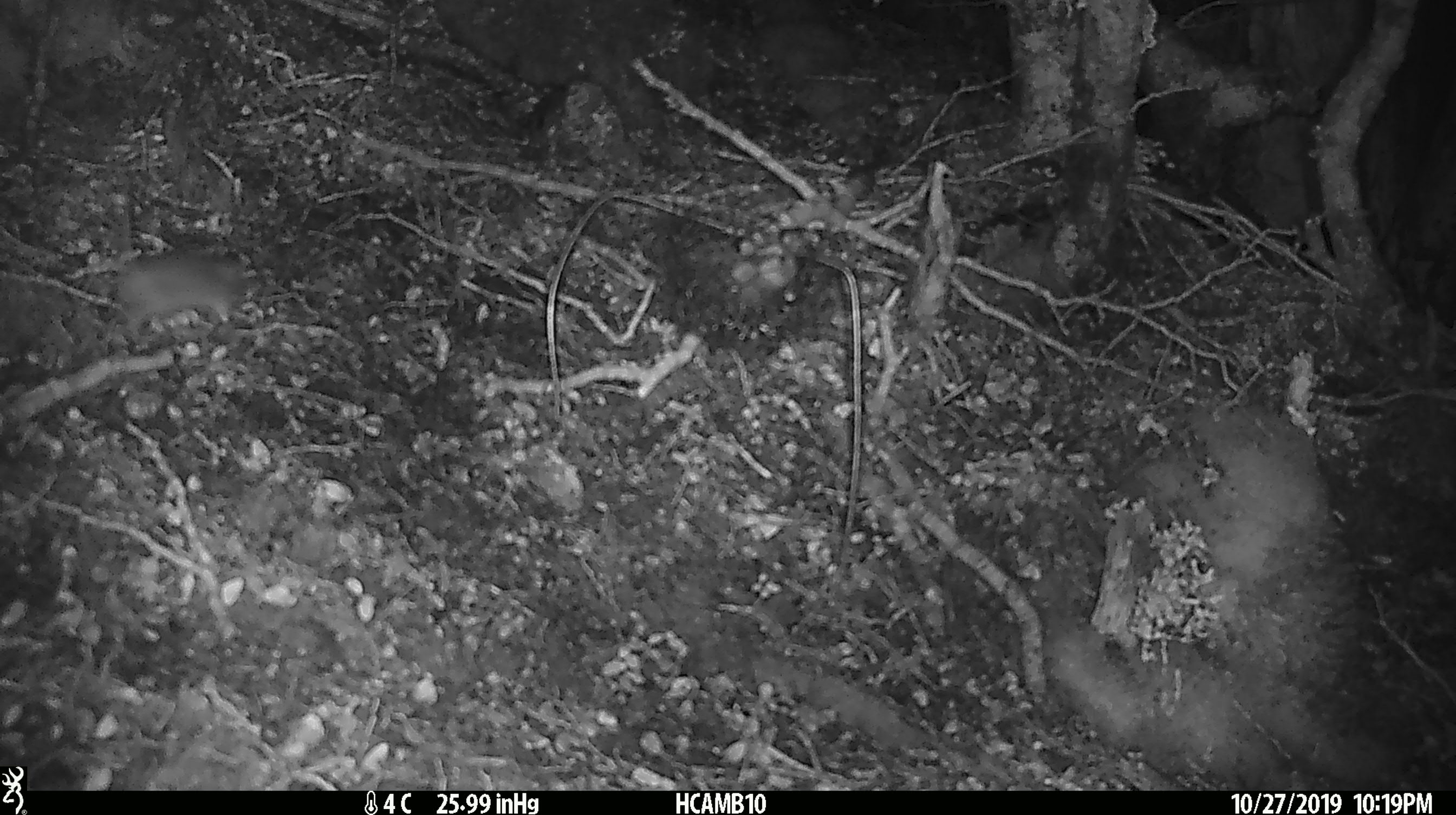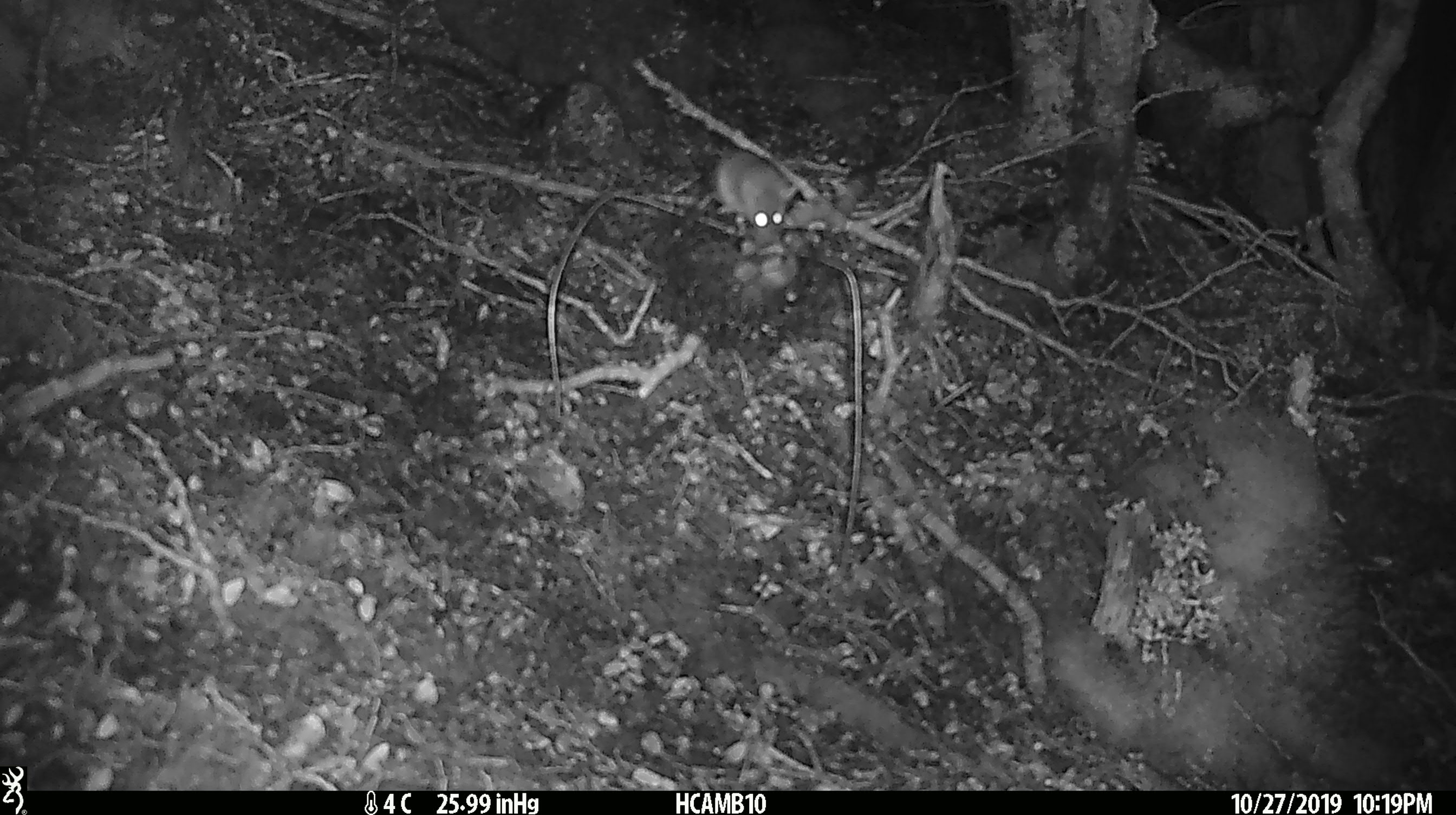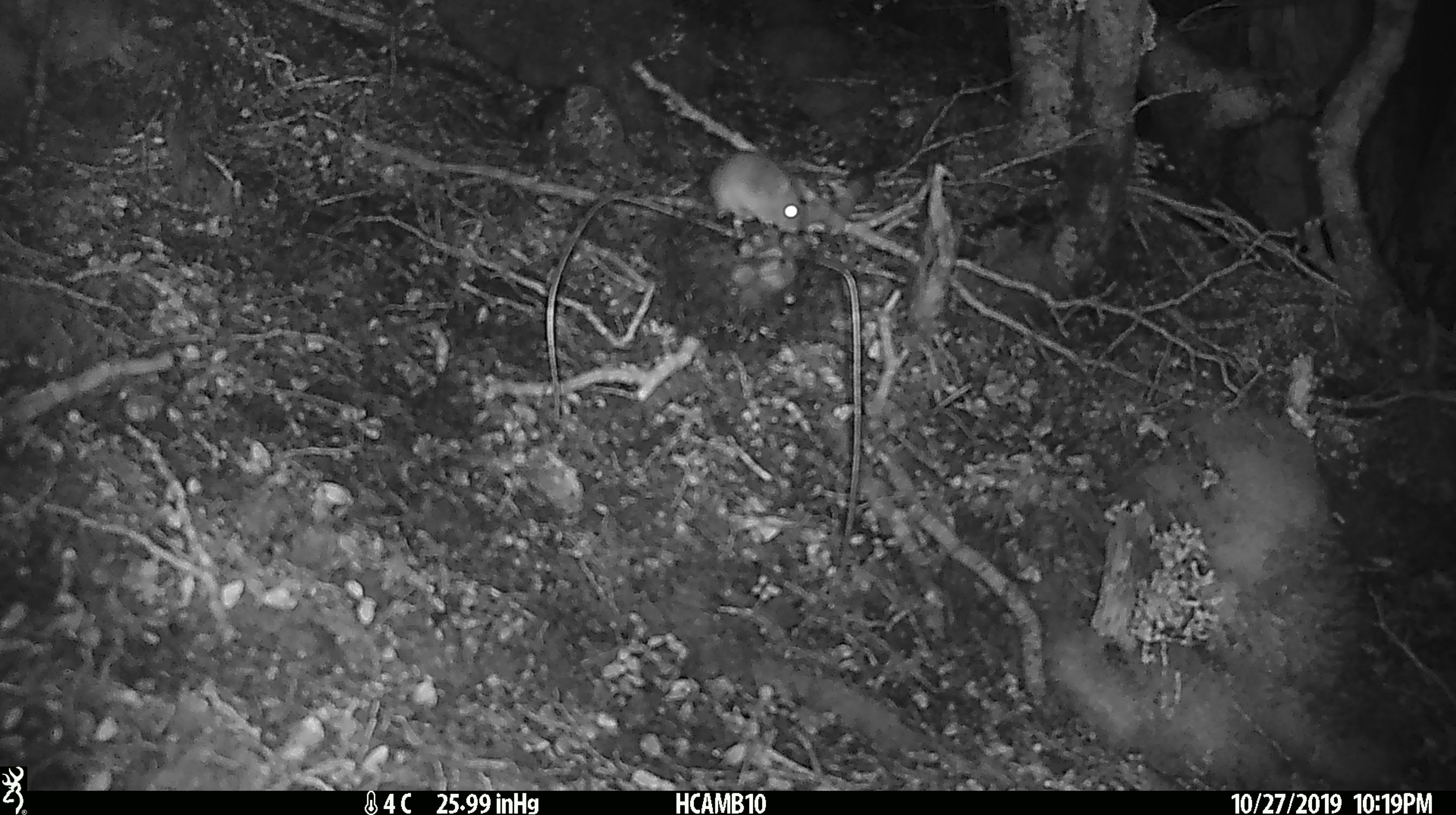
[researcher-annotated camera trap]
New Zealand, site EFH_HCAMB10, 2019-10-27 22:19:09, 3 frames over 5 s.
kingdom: Animalia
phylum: Chordata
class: Mammalia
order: Rodentia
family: Muridae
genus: Mus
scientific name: Mus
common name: mouse